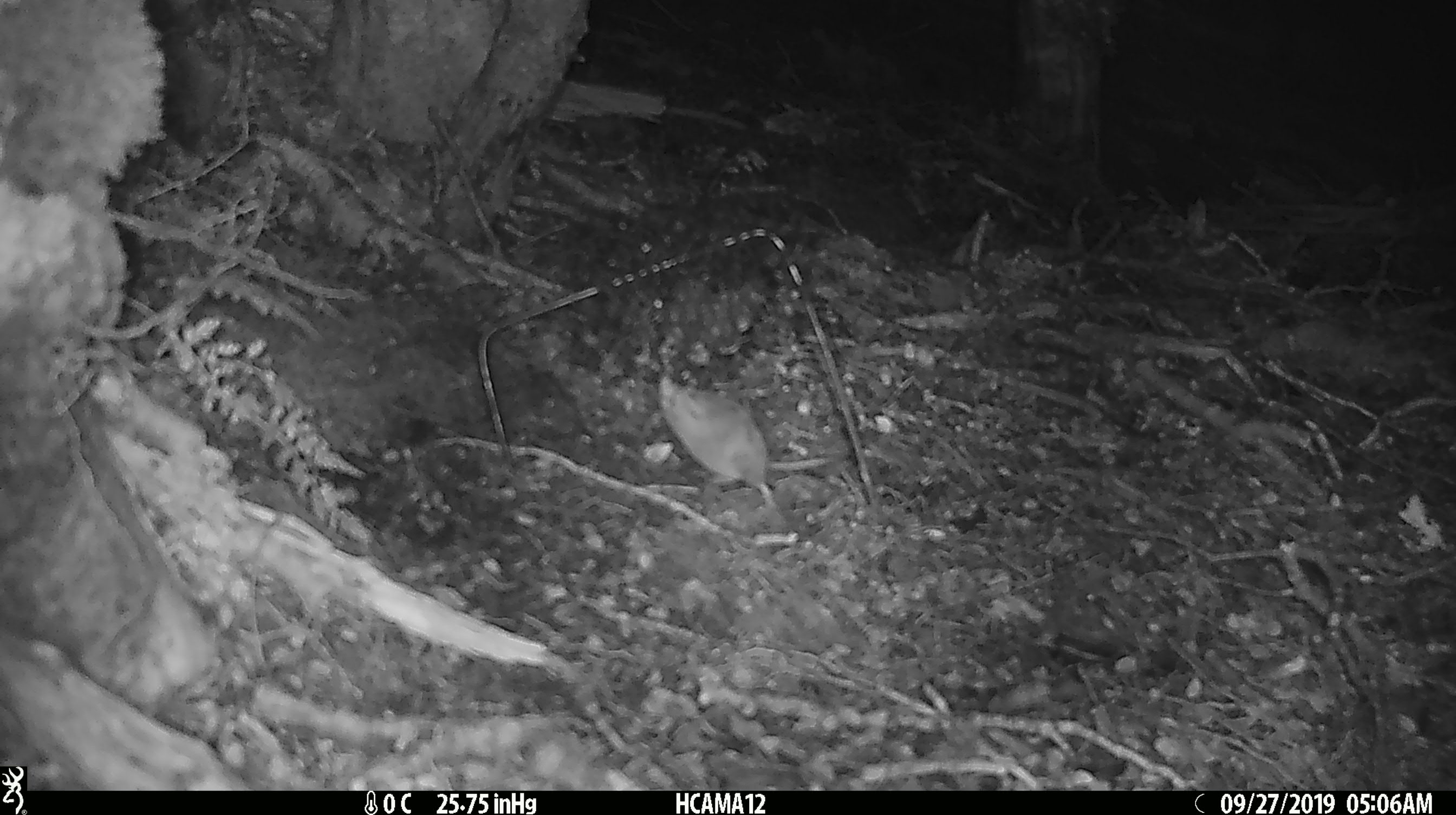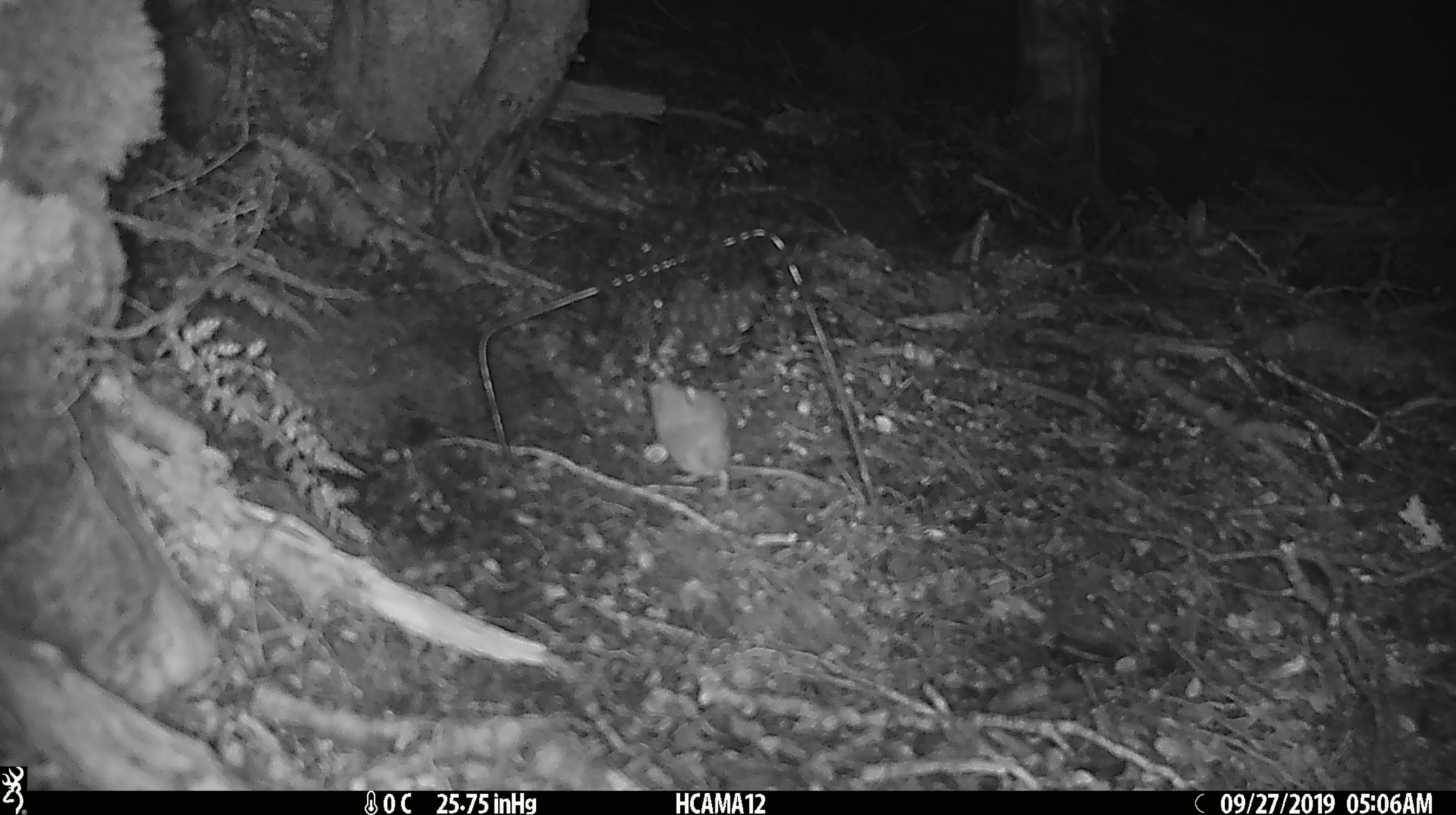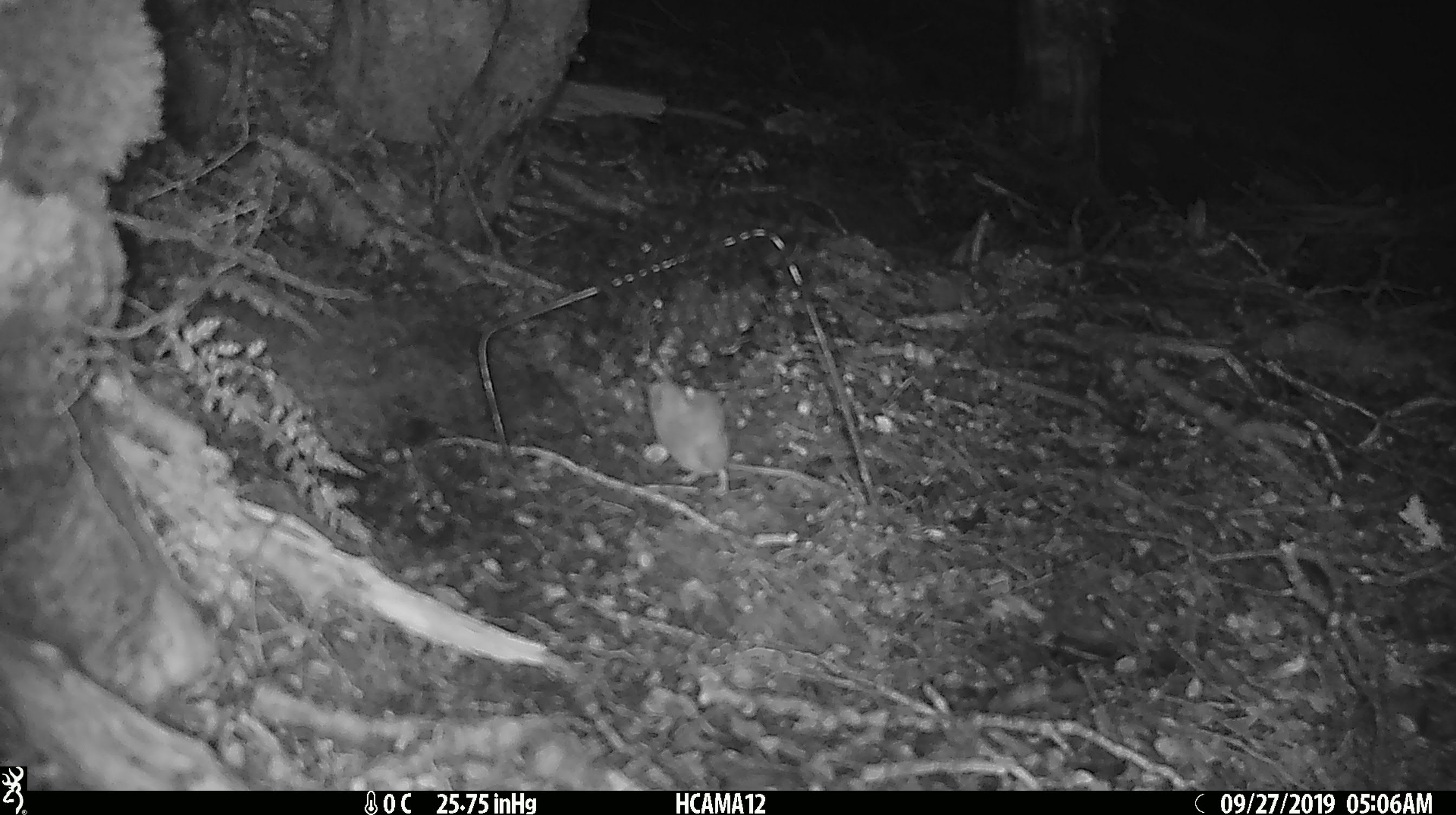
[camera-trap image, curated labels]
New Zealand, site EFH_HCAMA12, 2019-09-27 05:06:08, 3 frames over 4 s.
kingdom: Animalia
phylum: Chordata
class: Mammalia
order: Rodentia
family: Muridae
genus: Mus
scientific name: Mus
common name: mouse